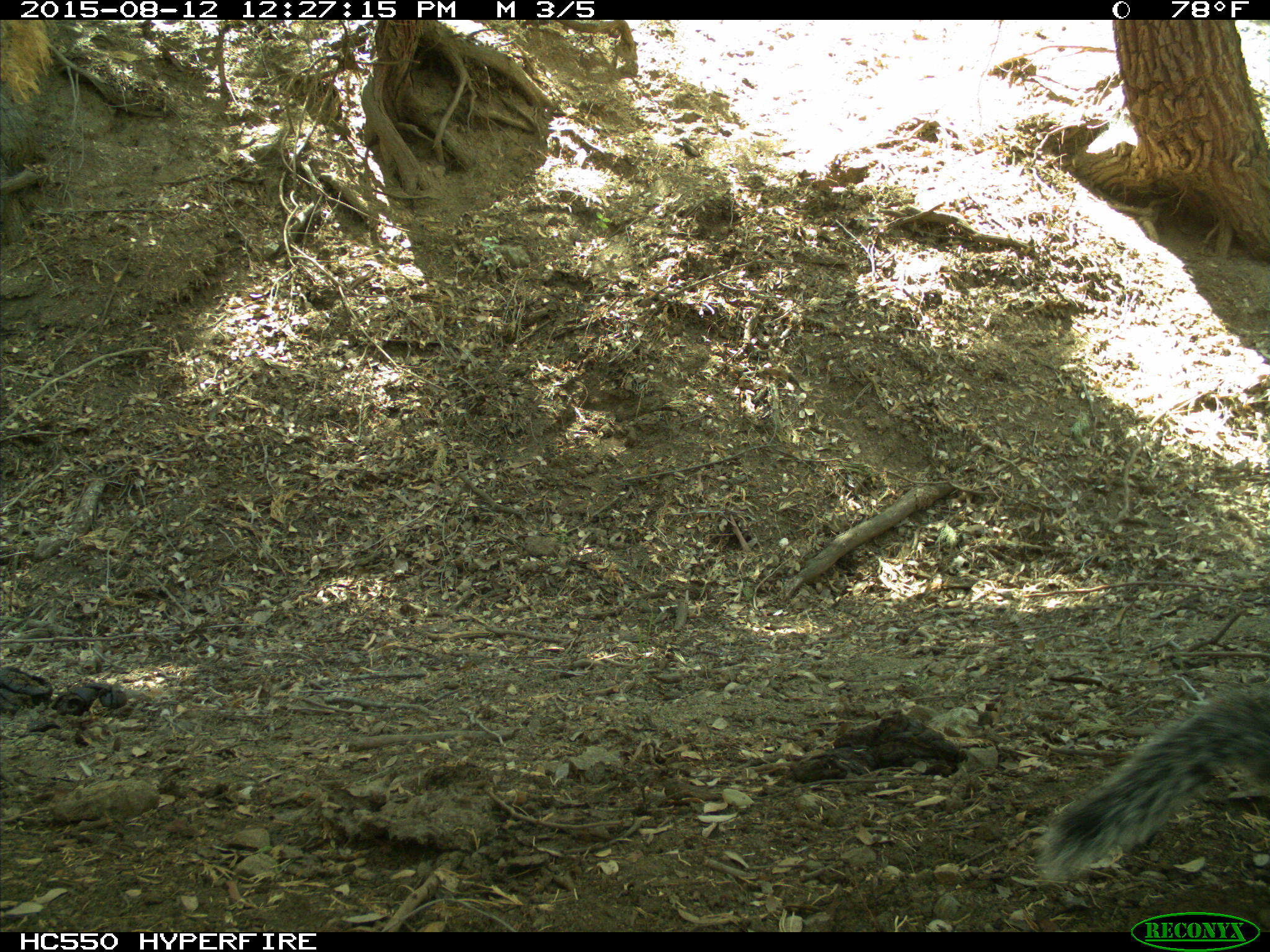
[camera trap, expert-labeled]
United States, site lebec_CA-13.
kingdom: Animalia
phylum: Chordata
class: Mammalia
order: Rodentia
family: Sciuridae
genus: Sciurus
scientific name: Sciurus carolinensis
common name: eastern gray squirrel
Sciurus carolinensis (eastern gray squirrel).